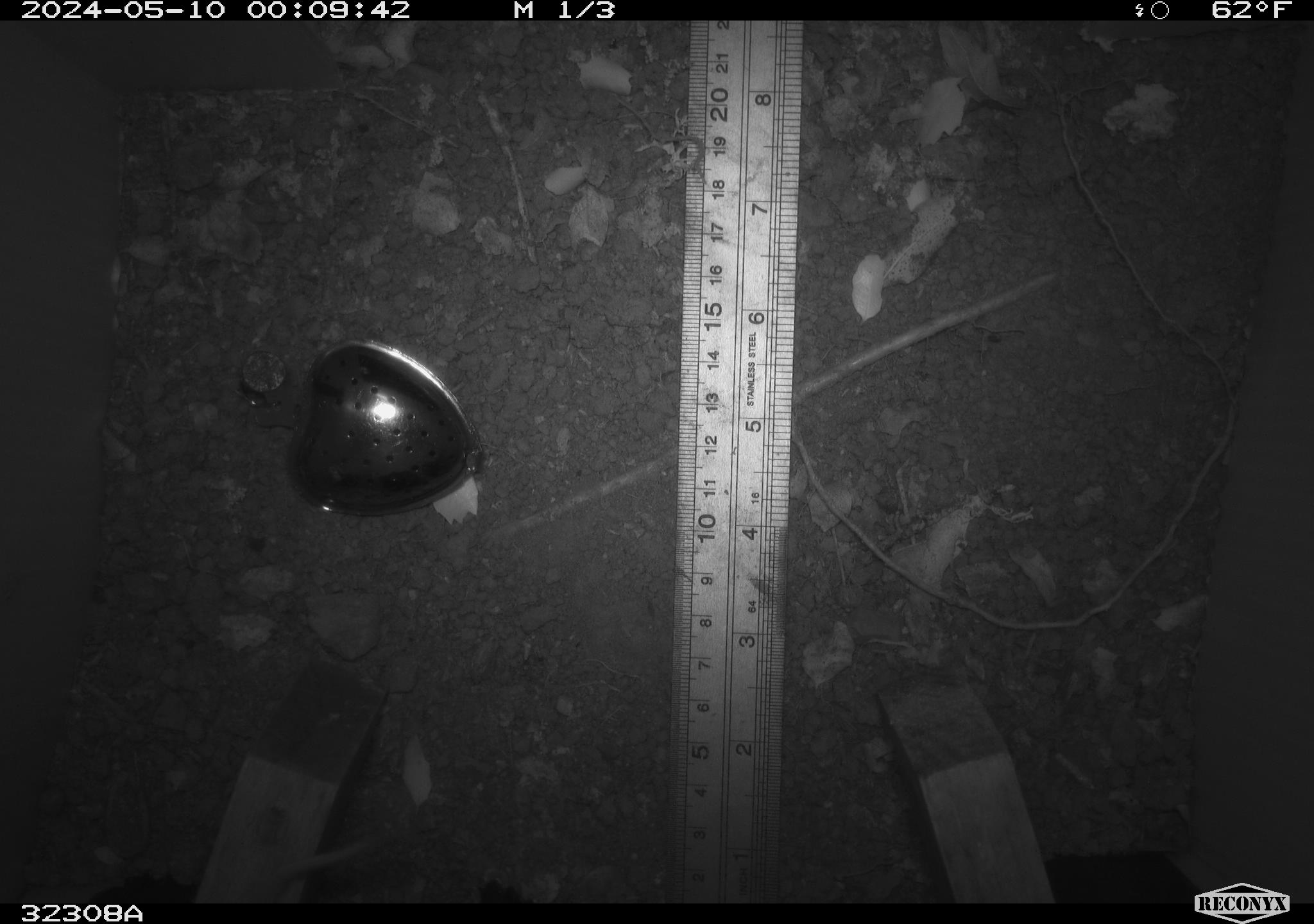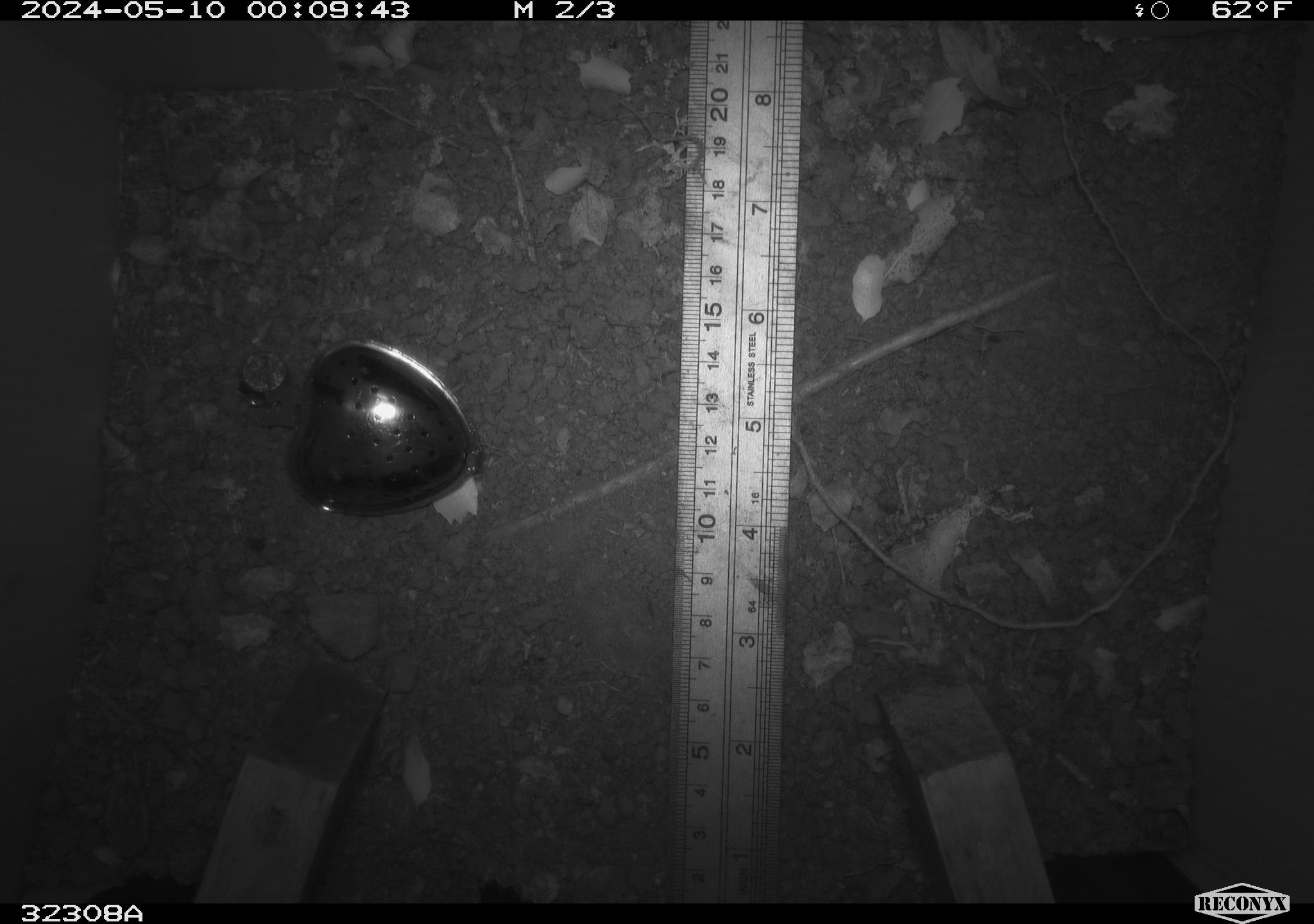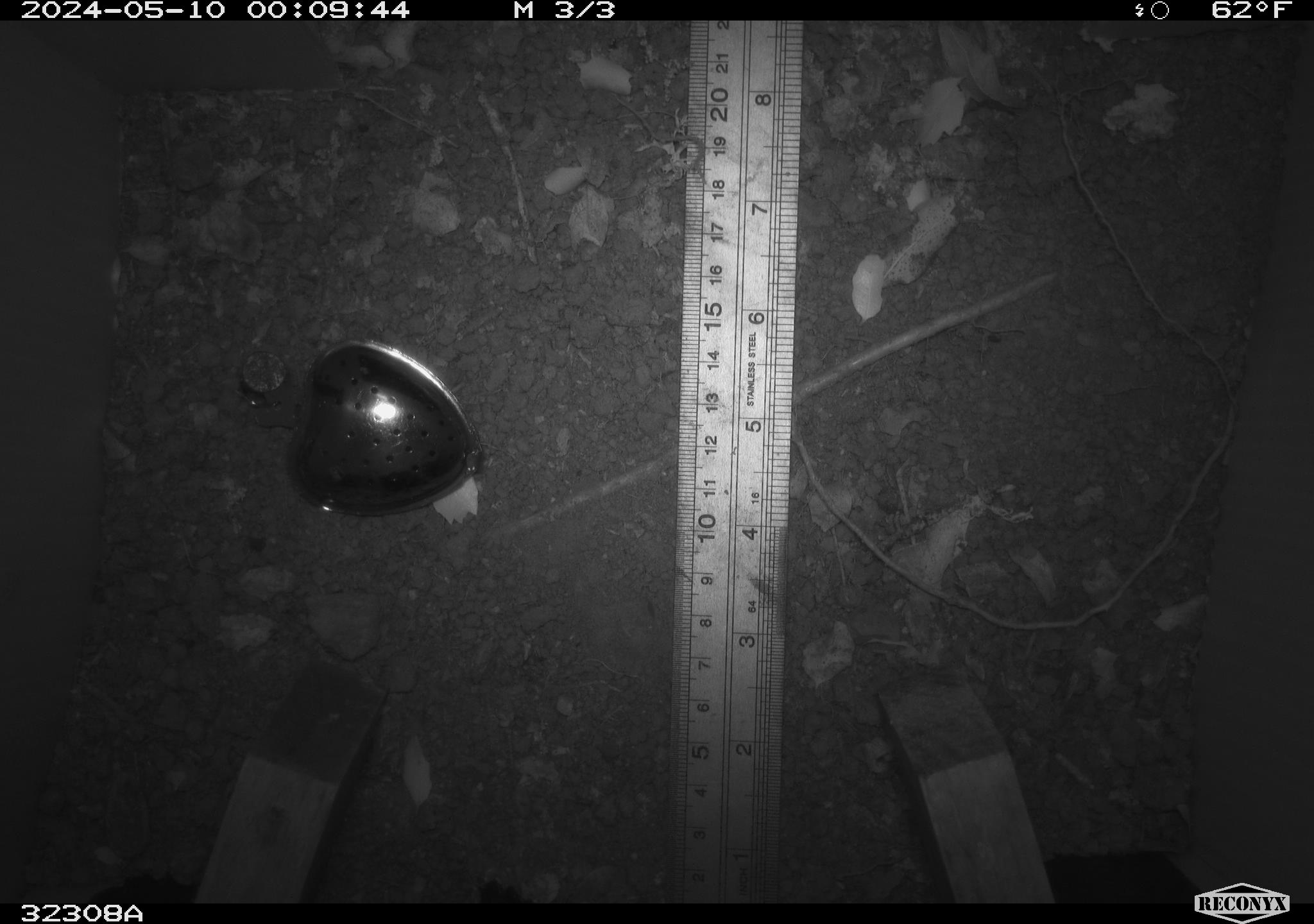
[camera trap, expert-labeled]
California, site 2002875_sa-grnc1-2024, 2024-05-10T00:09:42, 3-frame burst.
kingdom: Animalia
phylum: Chordata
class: Mammalia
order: Rodentia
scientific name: Rodentia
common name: rodent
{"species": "rodent (Rodentia)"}